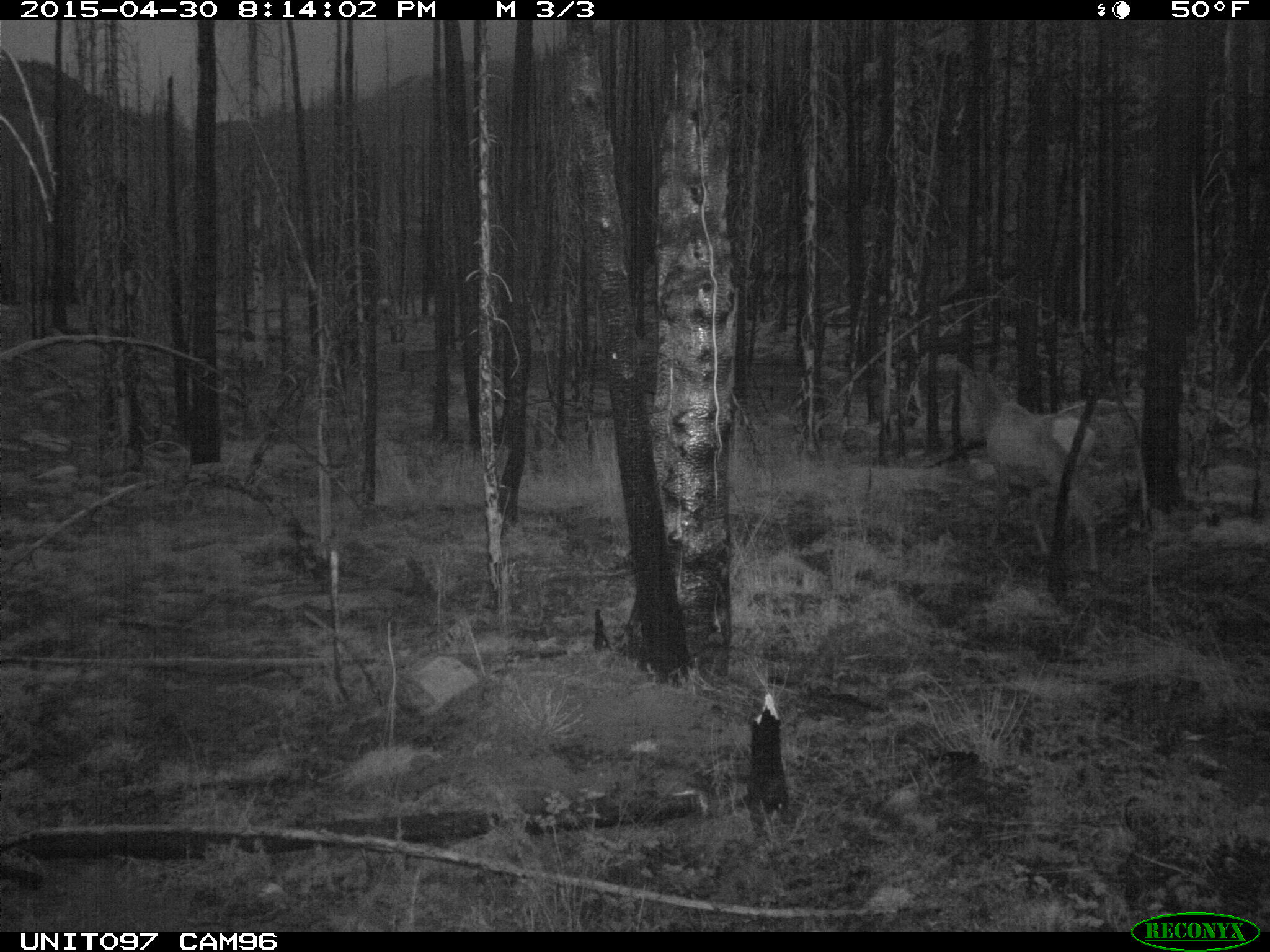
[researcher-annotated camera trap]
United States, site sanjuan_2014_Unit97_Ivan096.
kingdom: Animalia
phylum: Chordata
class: Mammalia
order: Artiodactyla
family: Cervidae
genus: Cervus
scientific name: Cervus elaphus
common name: red deer